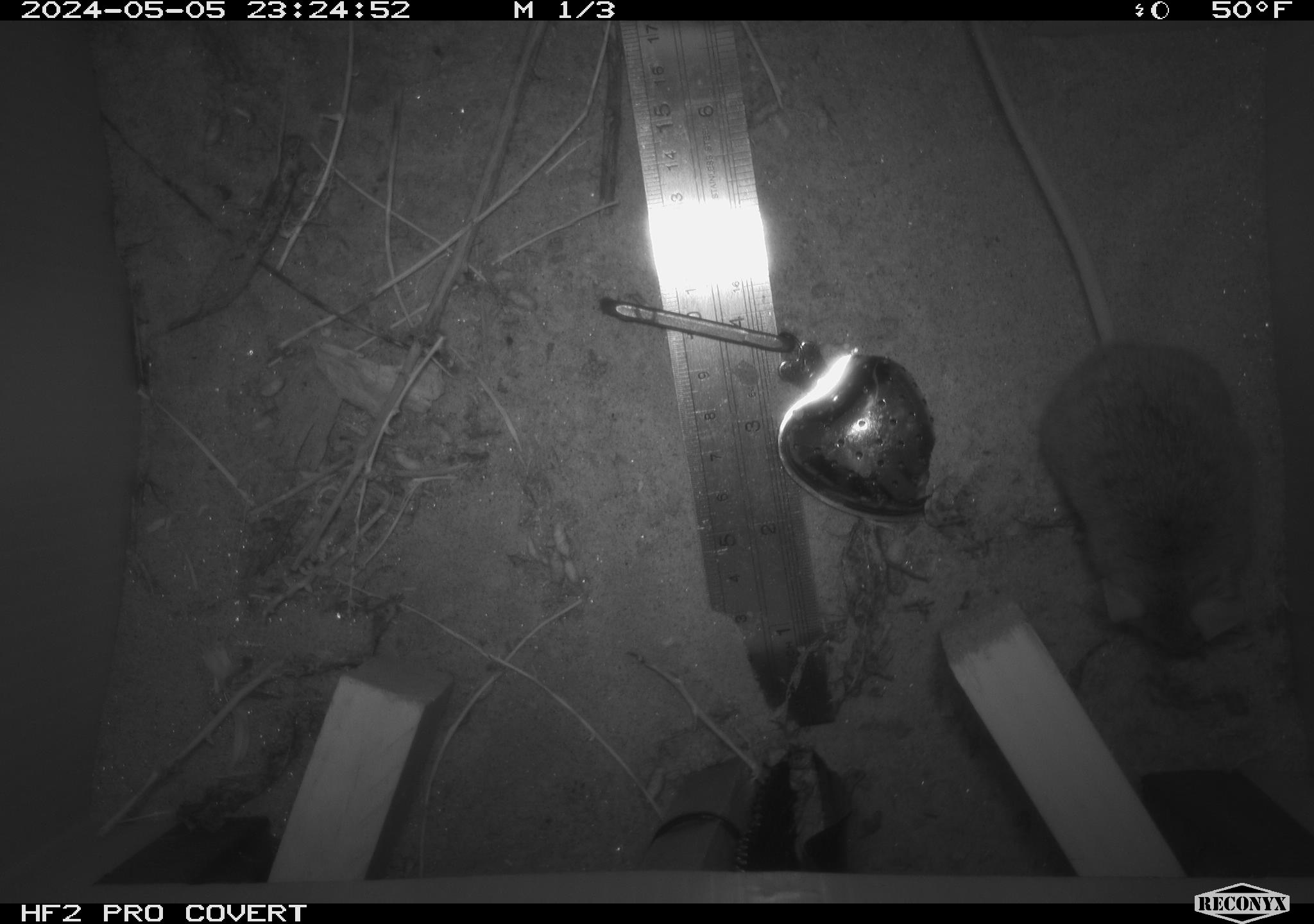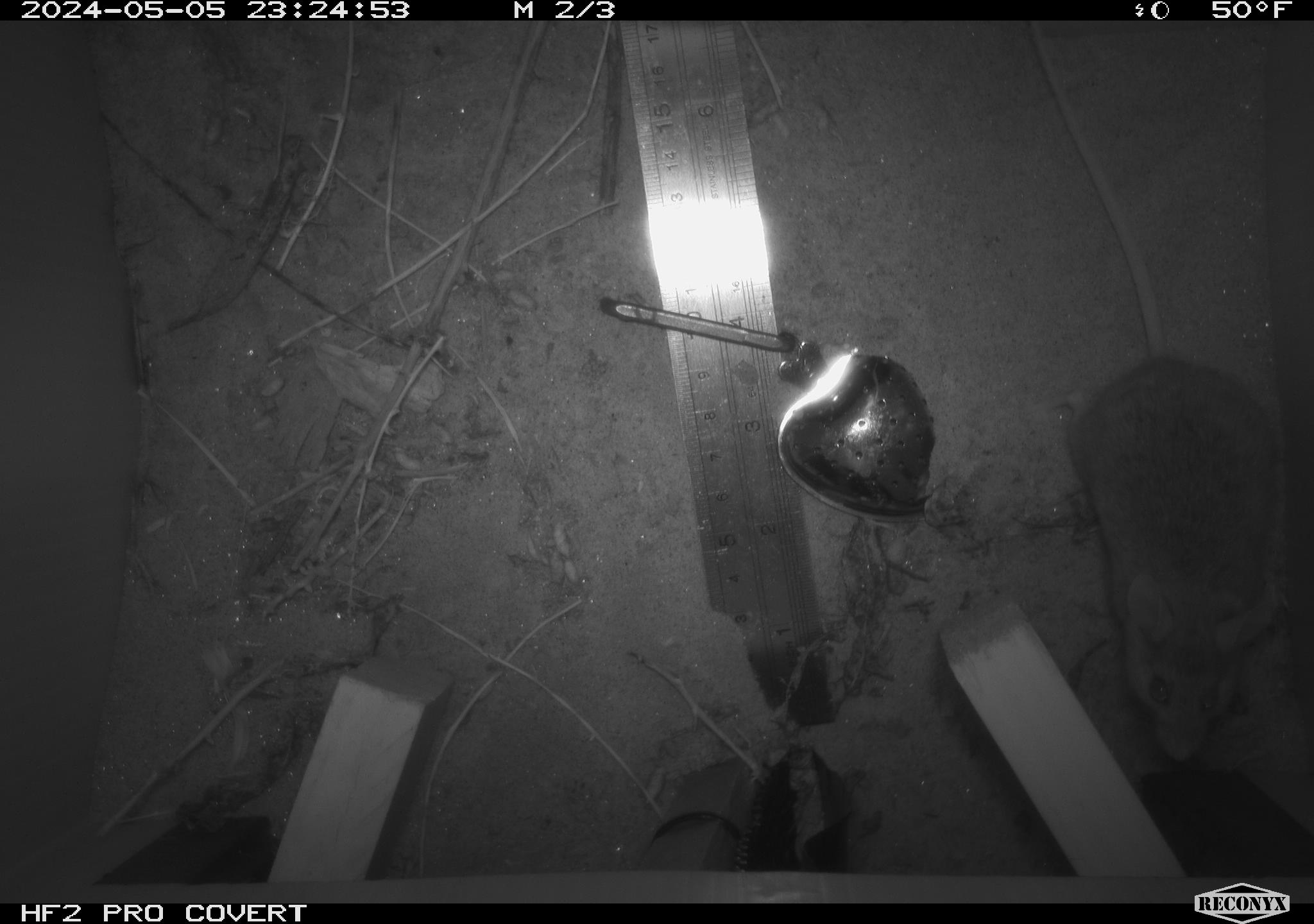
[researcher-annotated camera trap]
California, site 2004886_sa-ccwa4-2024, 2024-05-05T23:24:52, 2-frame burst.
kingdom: Animalia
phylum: Chordata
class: Mammalia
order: Rodentia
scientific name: Rodentia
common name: mouse species